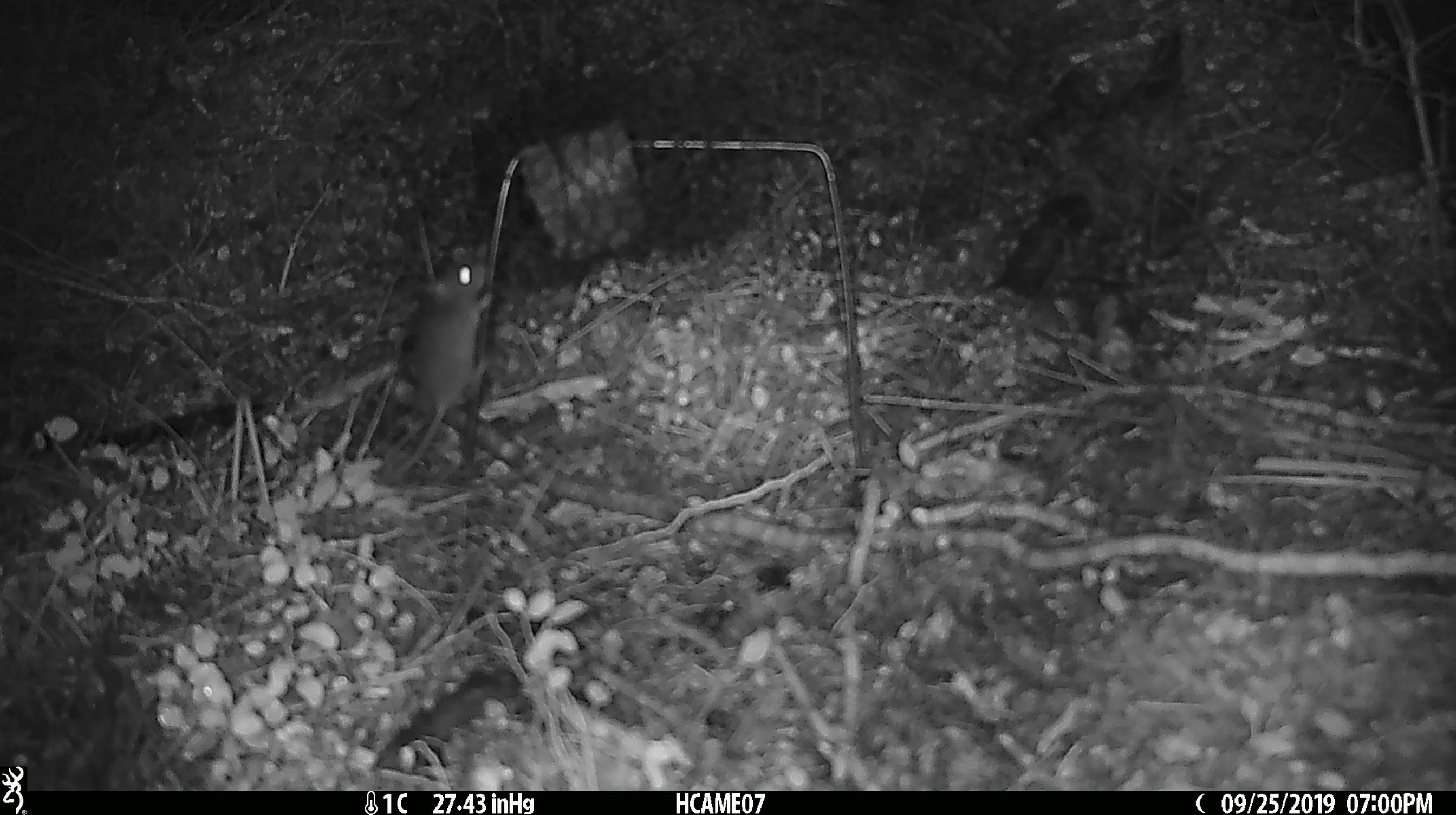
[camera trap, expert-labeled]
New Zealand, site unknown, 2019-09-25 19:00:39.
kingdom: Animalia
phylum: Chordata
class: Mammalia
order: Rodentia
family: Muridae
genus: Mus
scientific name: Mus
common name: mouse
Mouse (Mus).